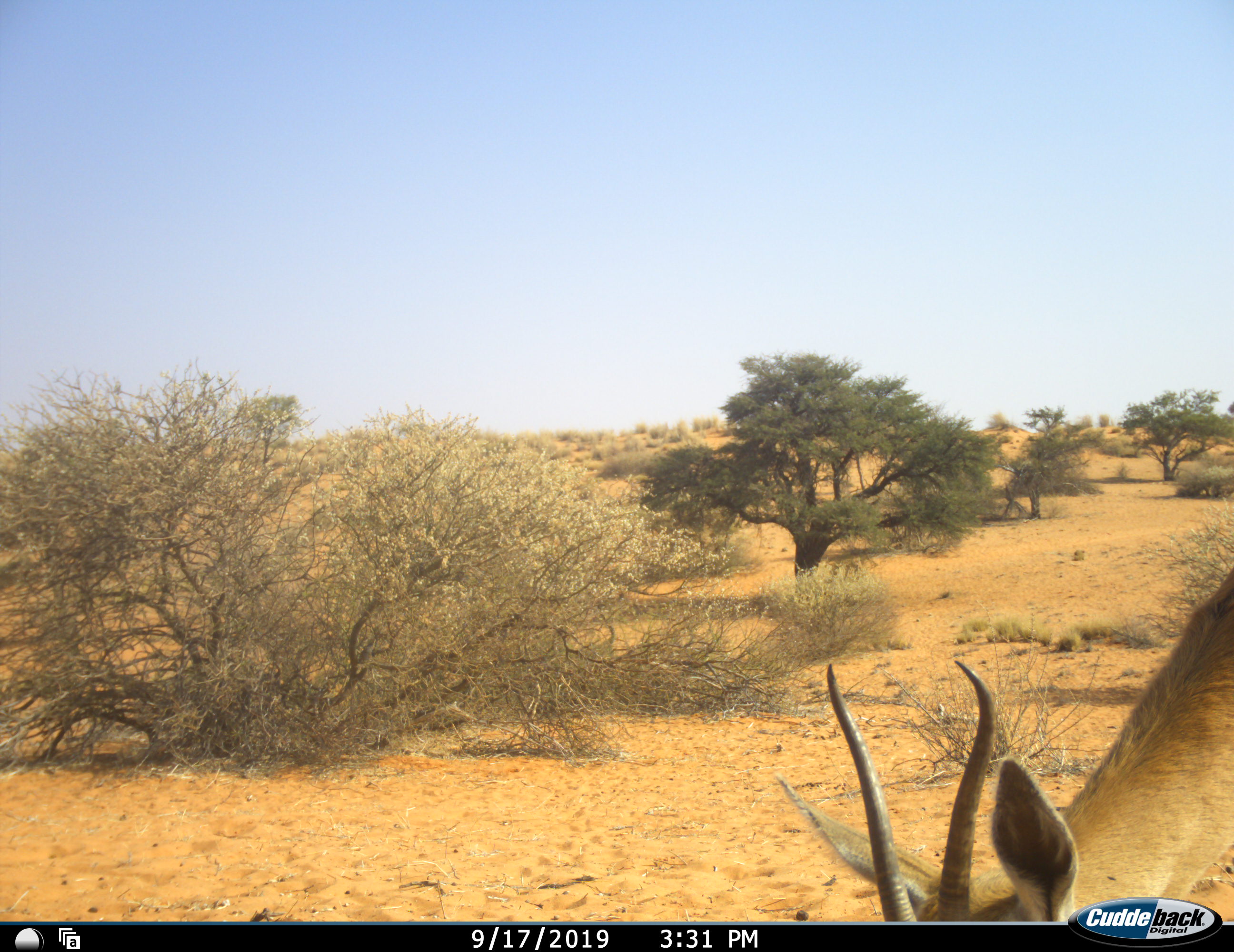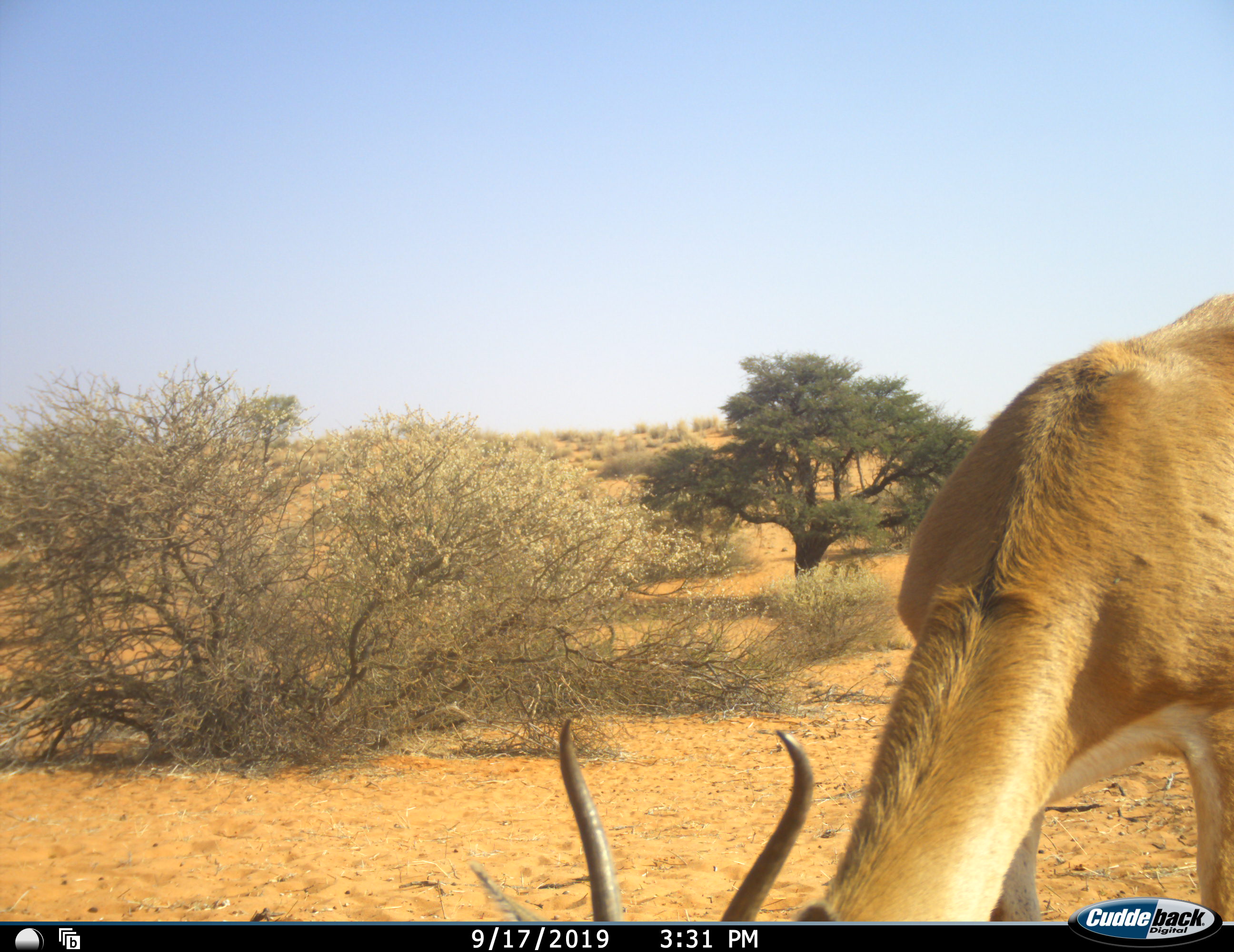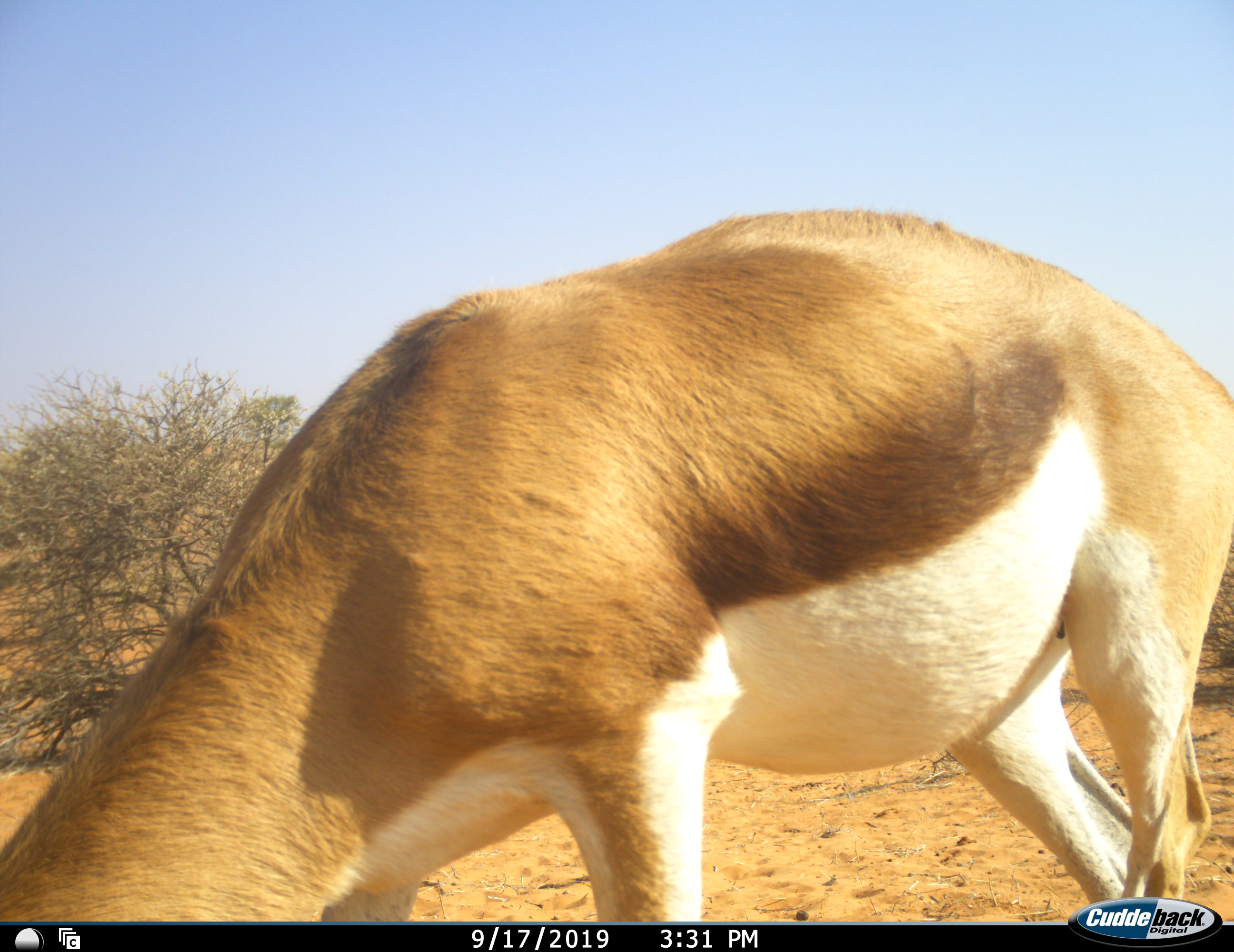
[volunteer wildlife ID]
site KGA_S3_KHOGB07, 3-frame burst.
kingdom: Animalia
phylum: Chordata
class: Mammalia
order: Artiodactyla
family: Bovidae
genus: Antidorcas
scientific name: Antidorcas marsupialis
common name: springbok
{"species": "springbok (Antidorcas marsupialis)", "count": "1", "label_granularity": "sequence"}